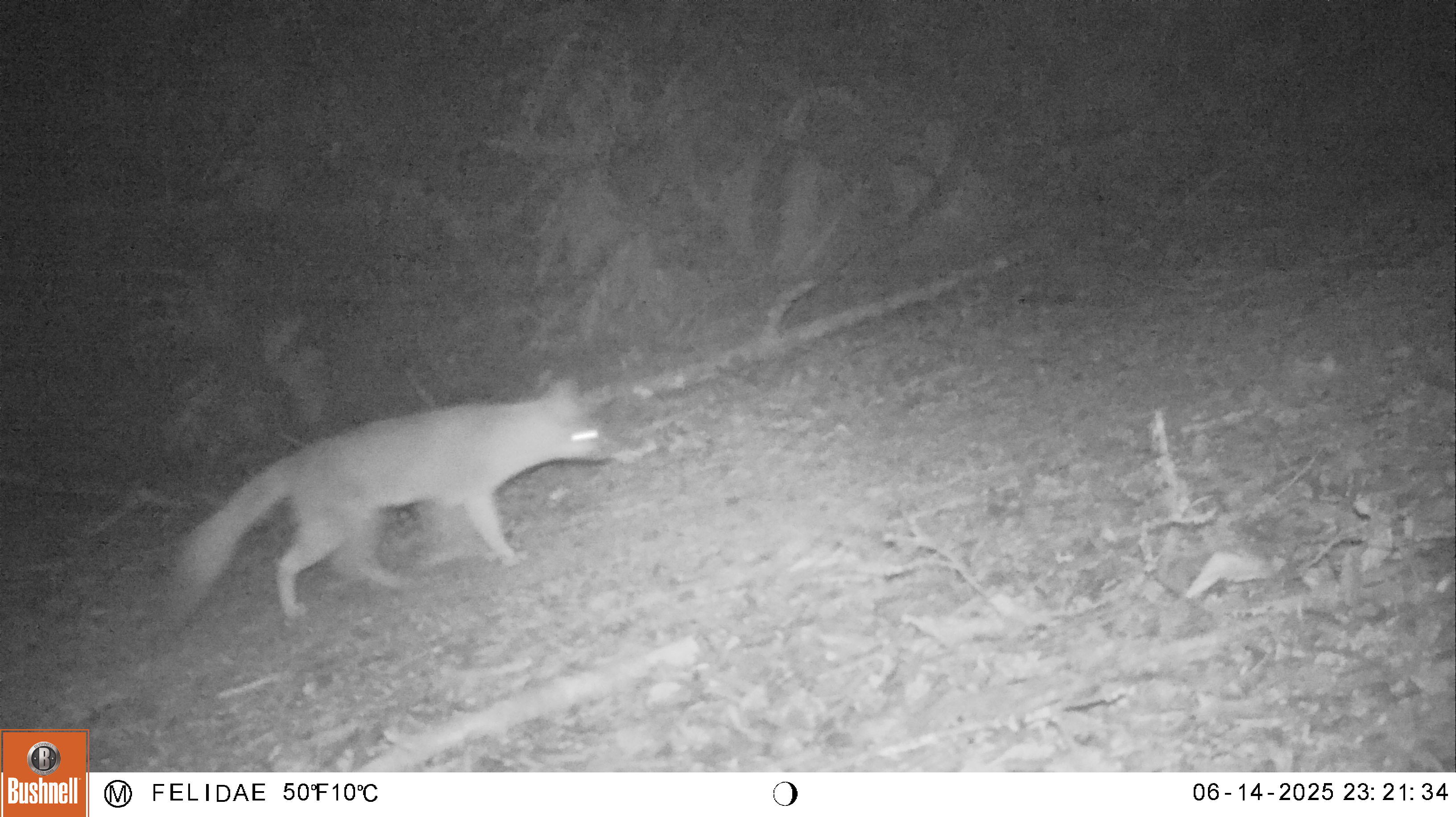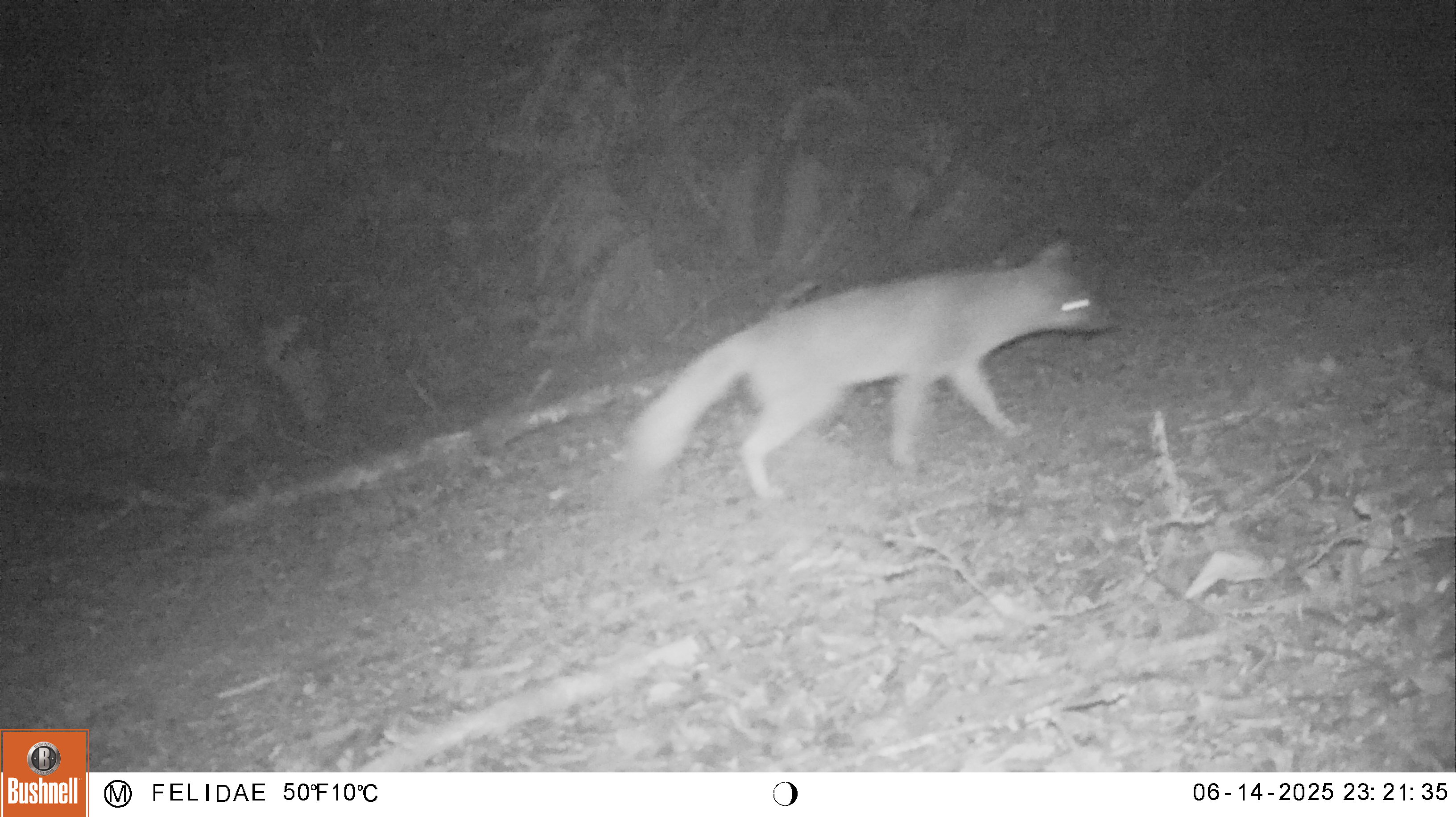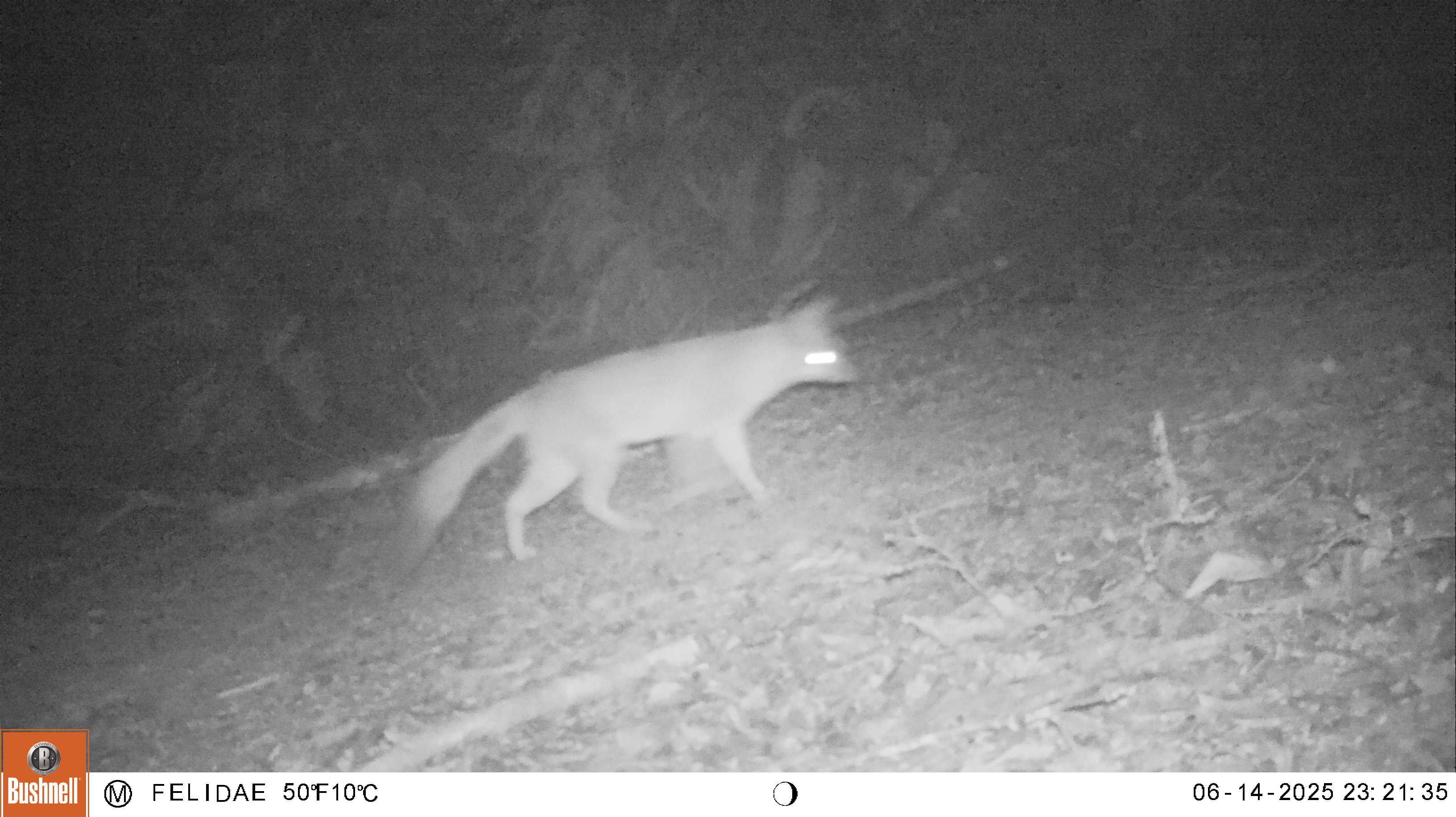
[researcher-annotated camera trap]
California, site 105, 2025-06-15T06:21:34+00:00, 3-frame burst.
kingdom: Animalia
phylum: Chordata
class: Mammalia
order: Carnivora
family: Canidae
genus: Urocyon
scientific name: Urocyon cinereoargenteus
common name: gray fox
Gray fox (Urocyon cinereoargenteus).